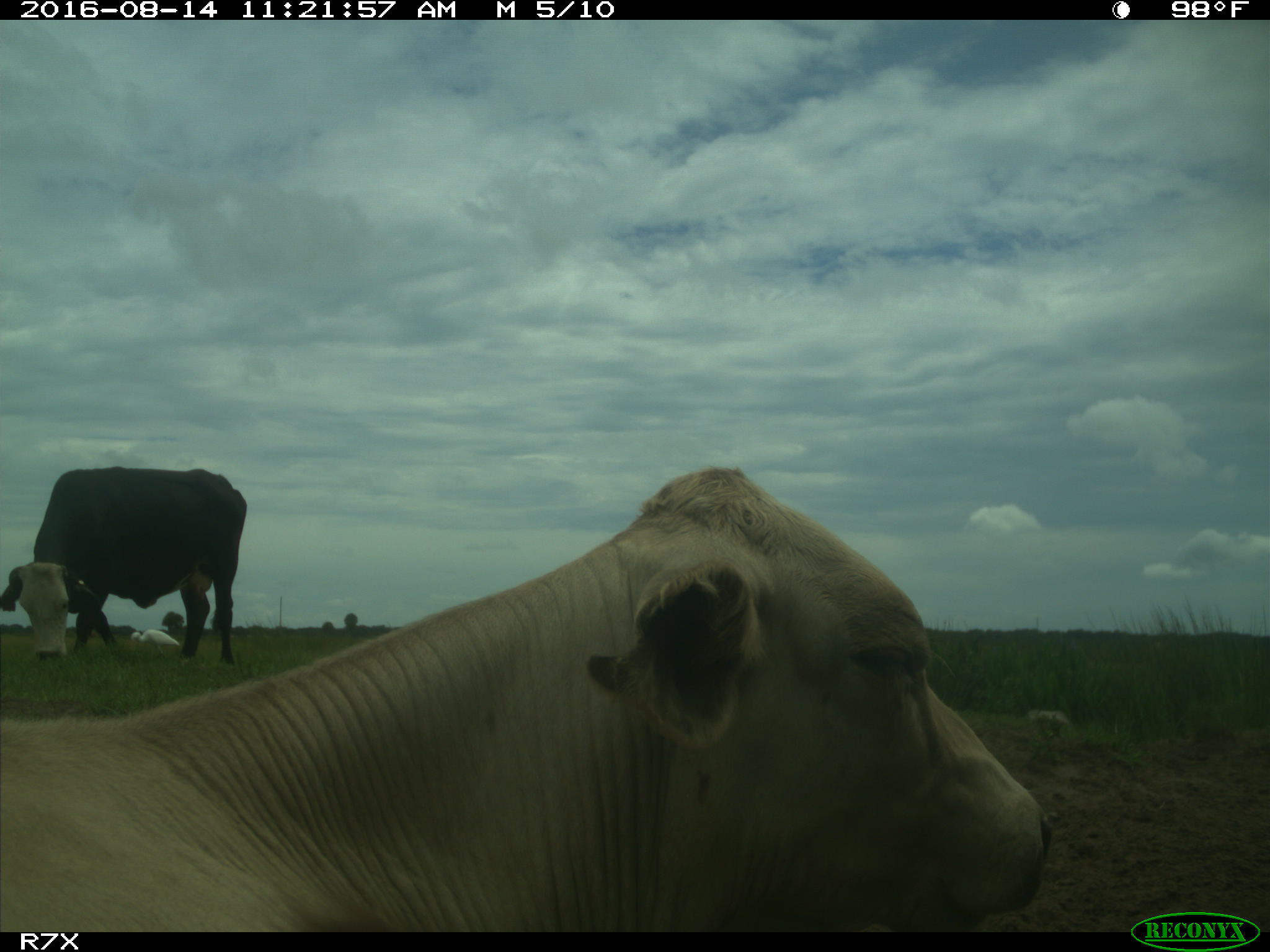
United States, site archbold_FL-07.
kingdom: Animalia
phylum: Chordata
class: Mammalia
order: Artiodactyla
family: Bovidae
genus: Bos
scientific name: Bos taurus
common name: domestic cow